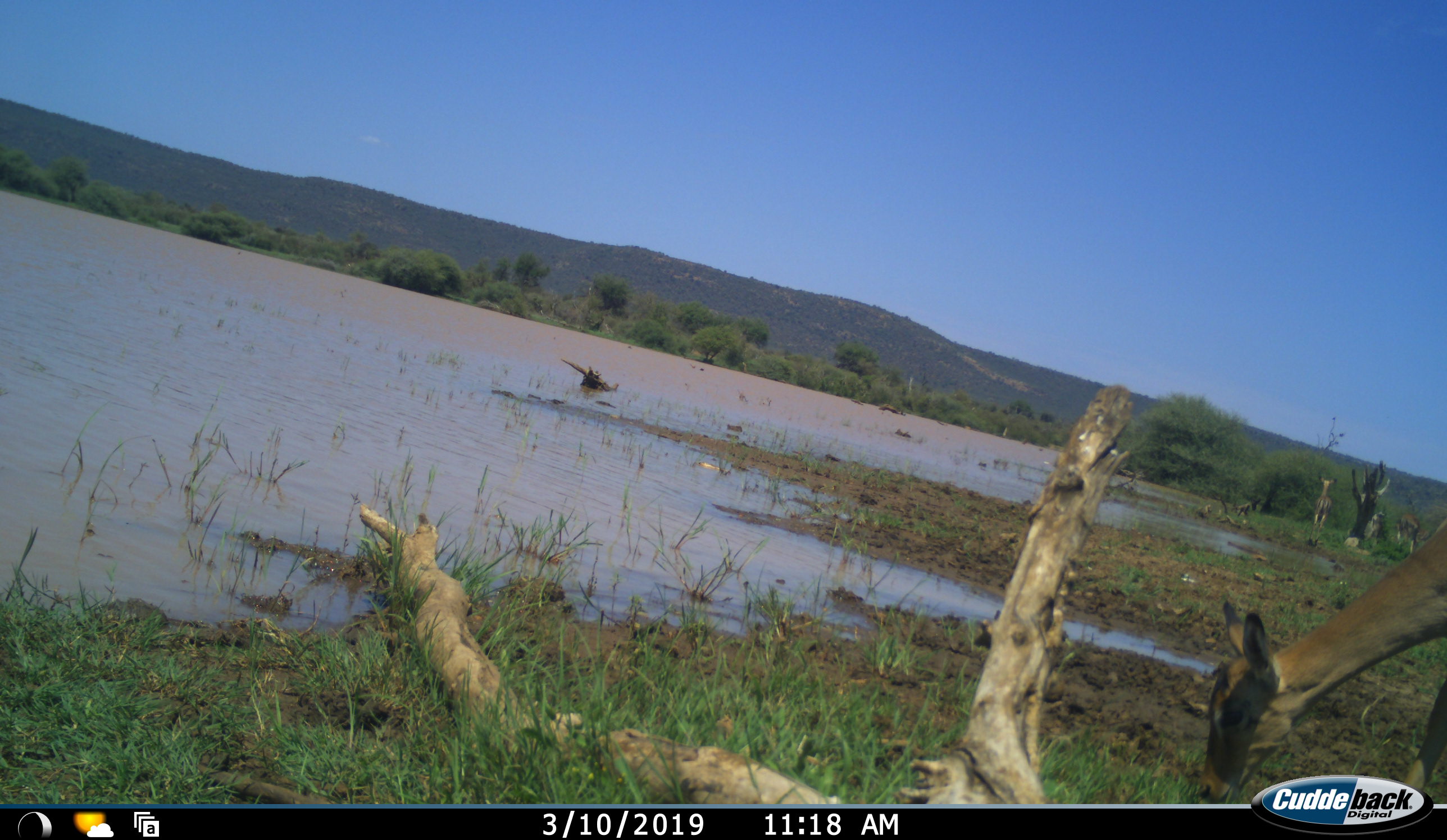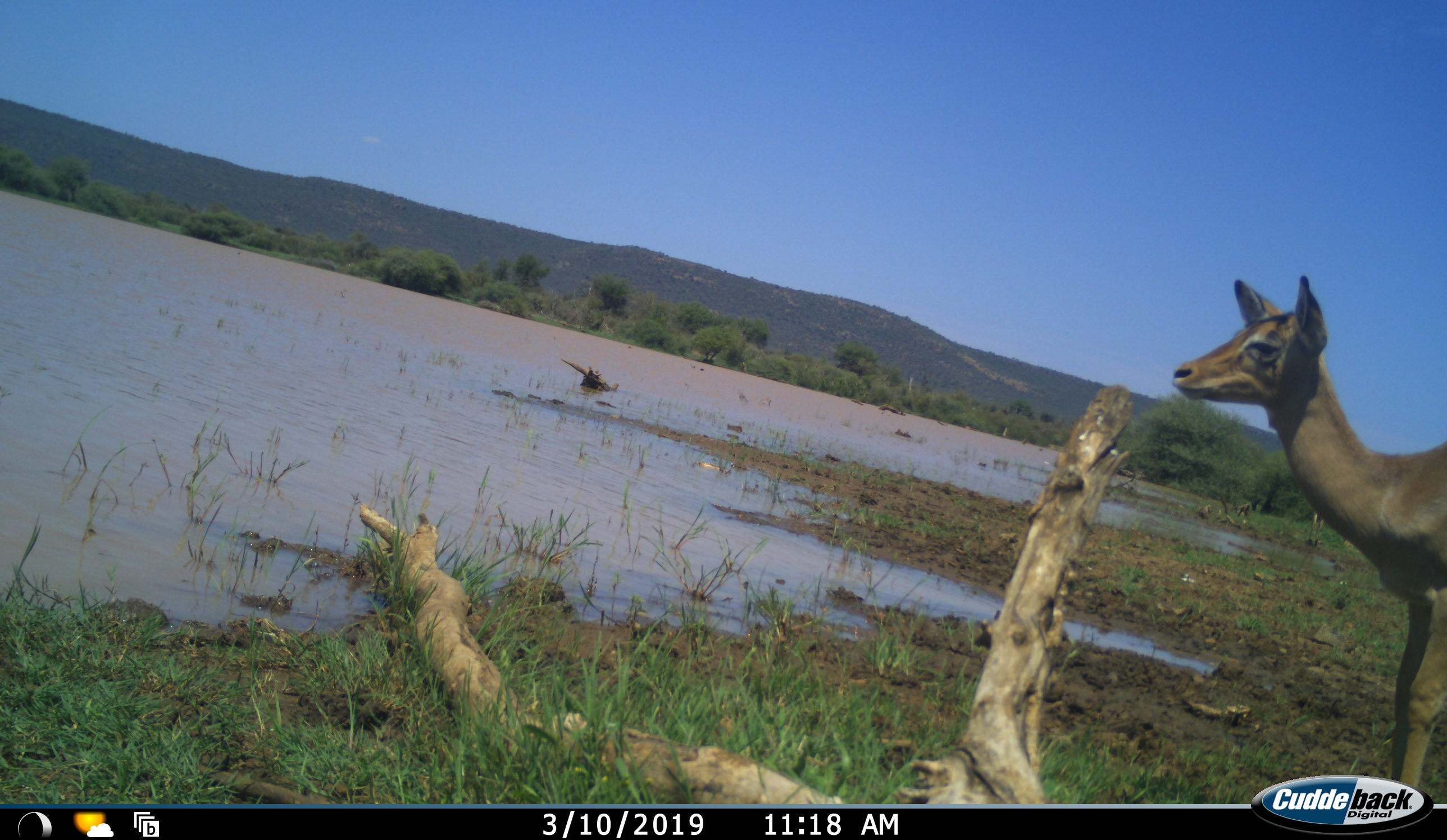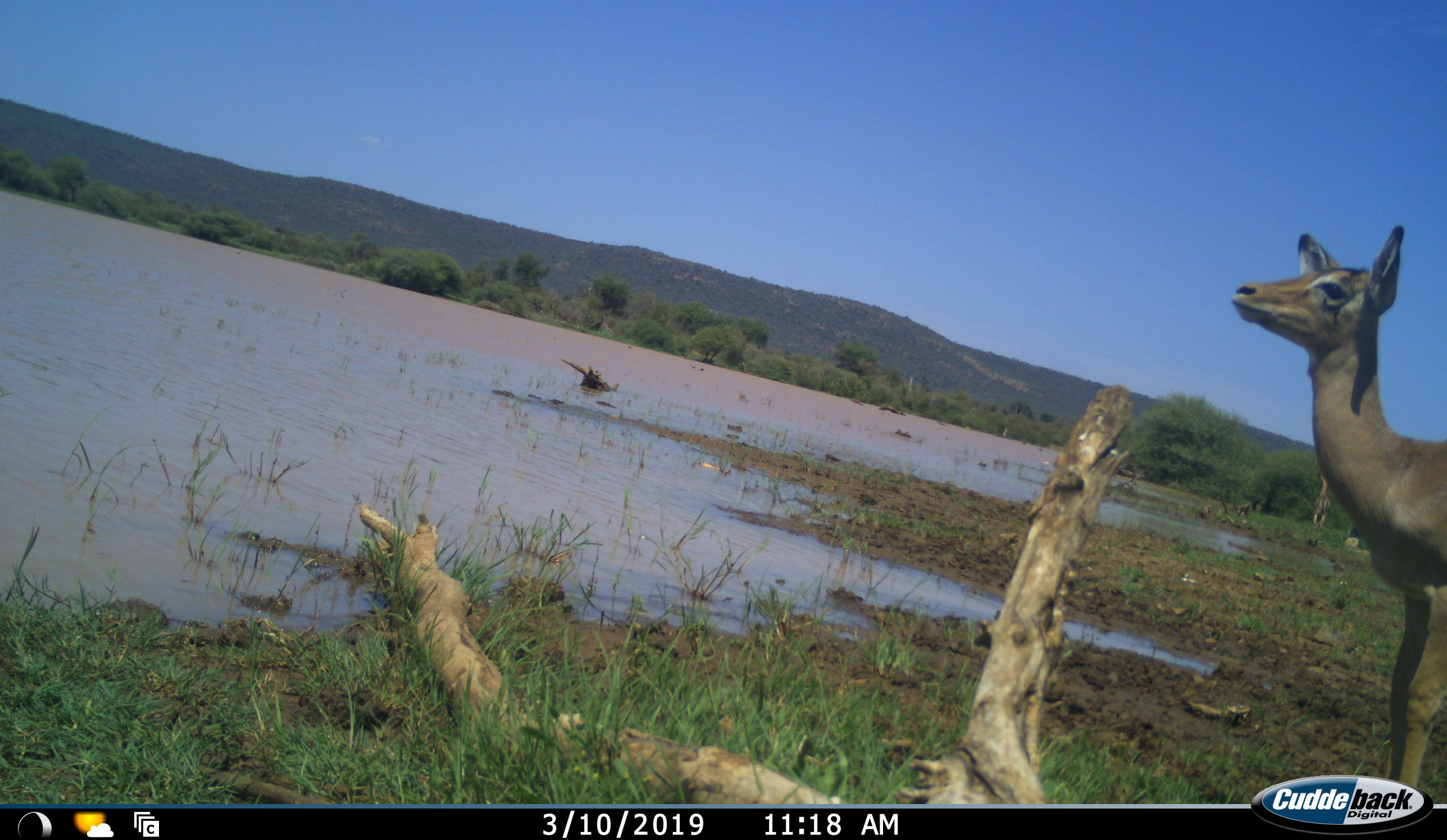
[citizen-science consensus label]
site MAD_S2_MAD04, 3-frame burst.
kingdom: Animalia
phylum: Chordata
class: Mammalia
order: Artiodactyla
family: Bovidae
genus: Aepyceros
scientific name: Aepyceros melampus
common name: impala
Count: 1.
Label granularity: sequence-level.